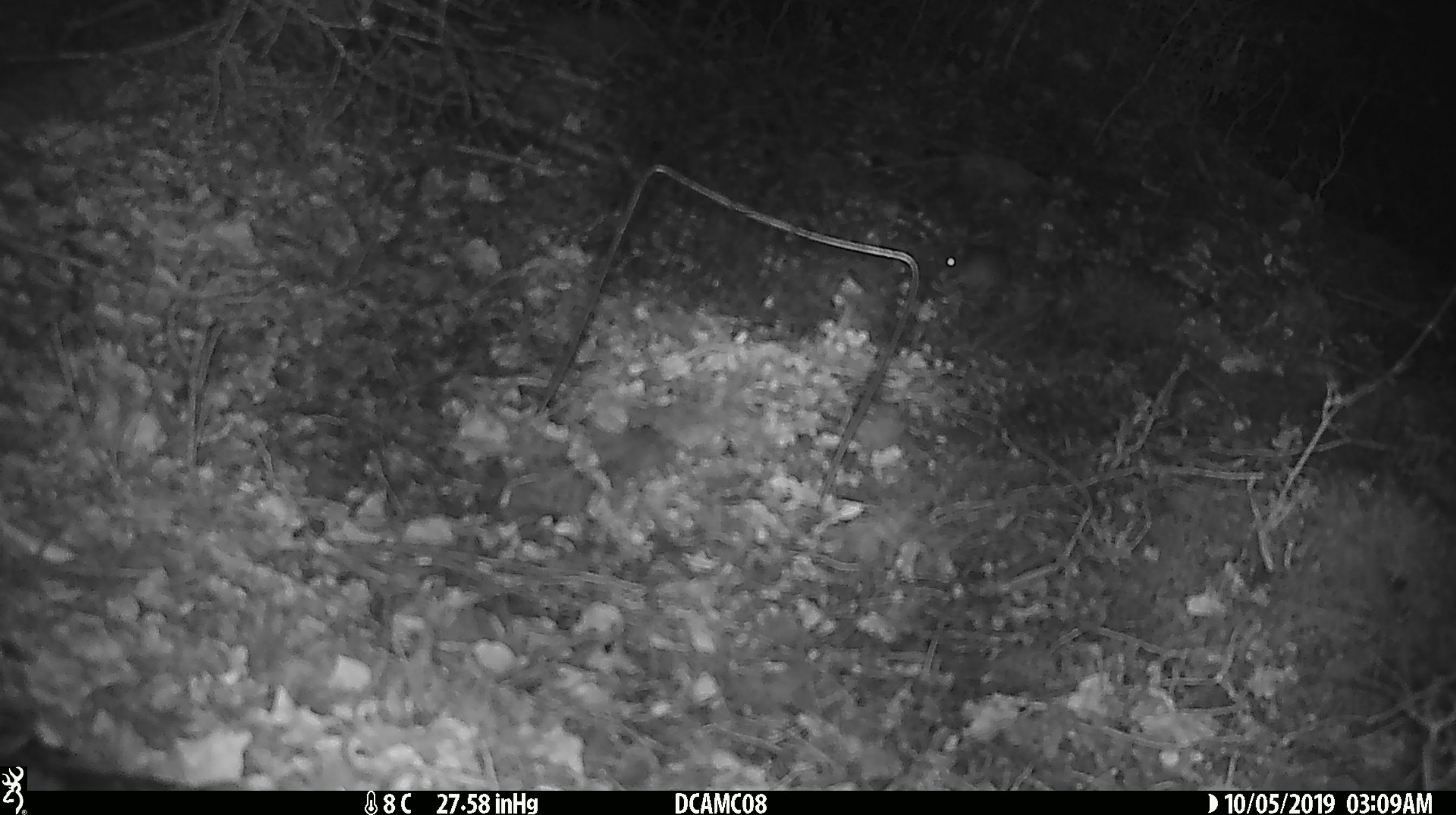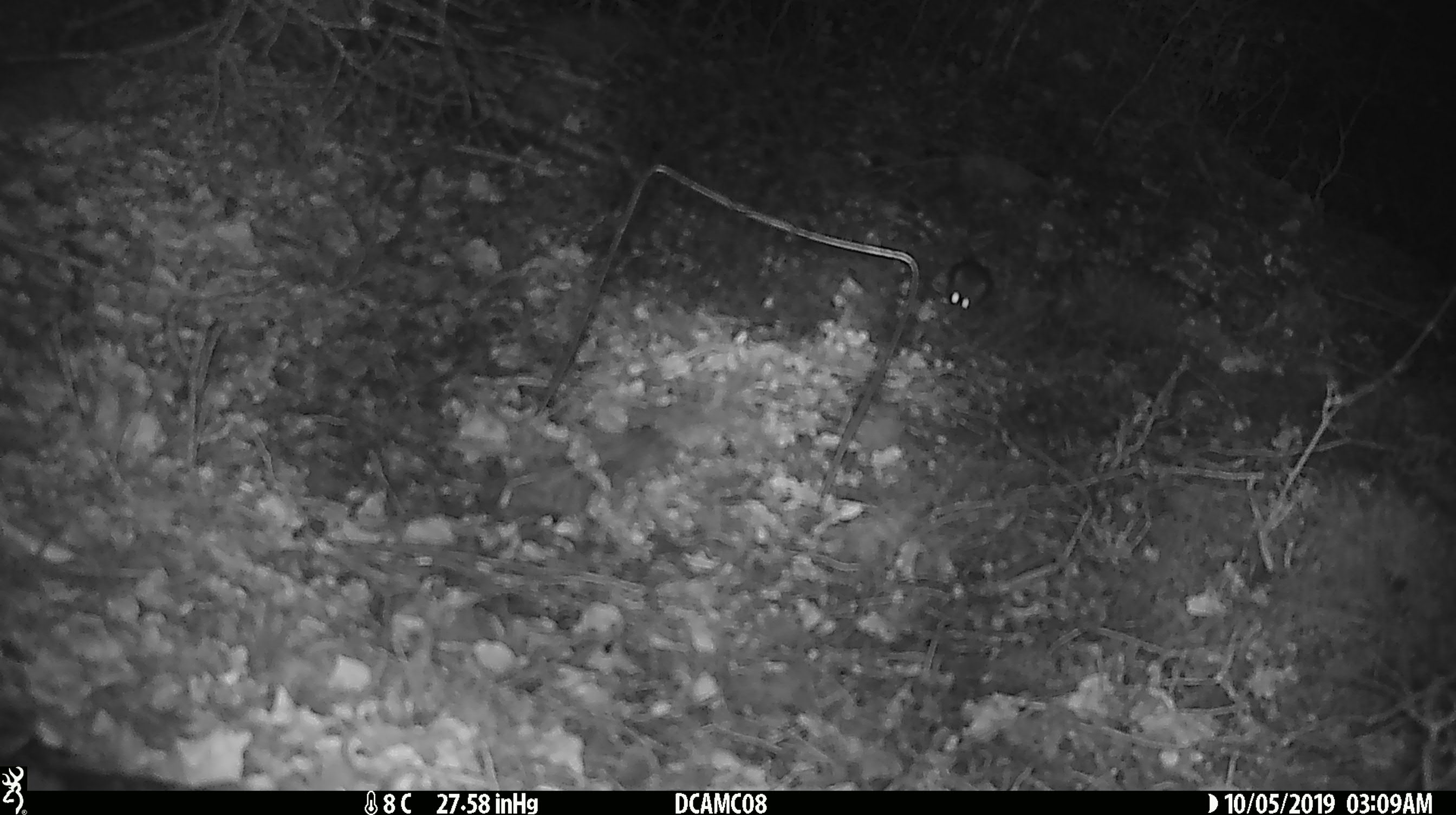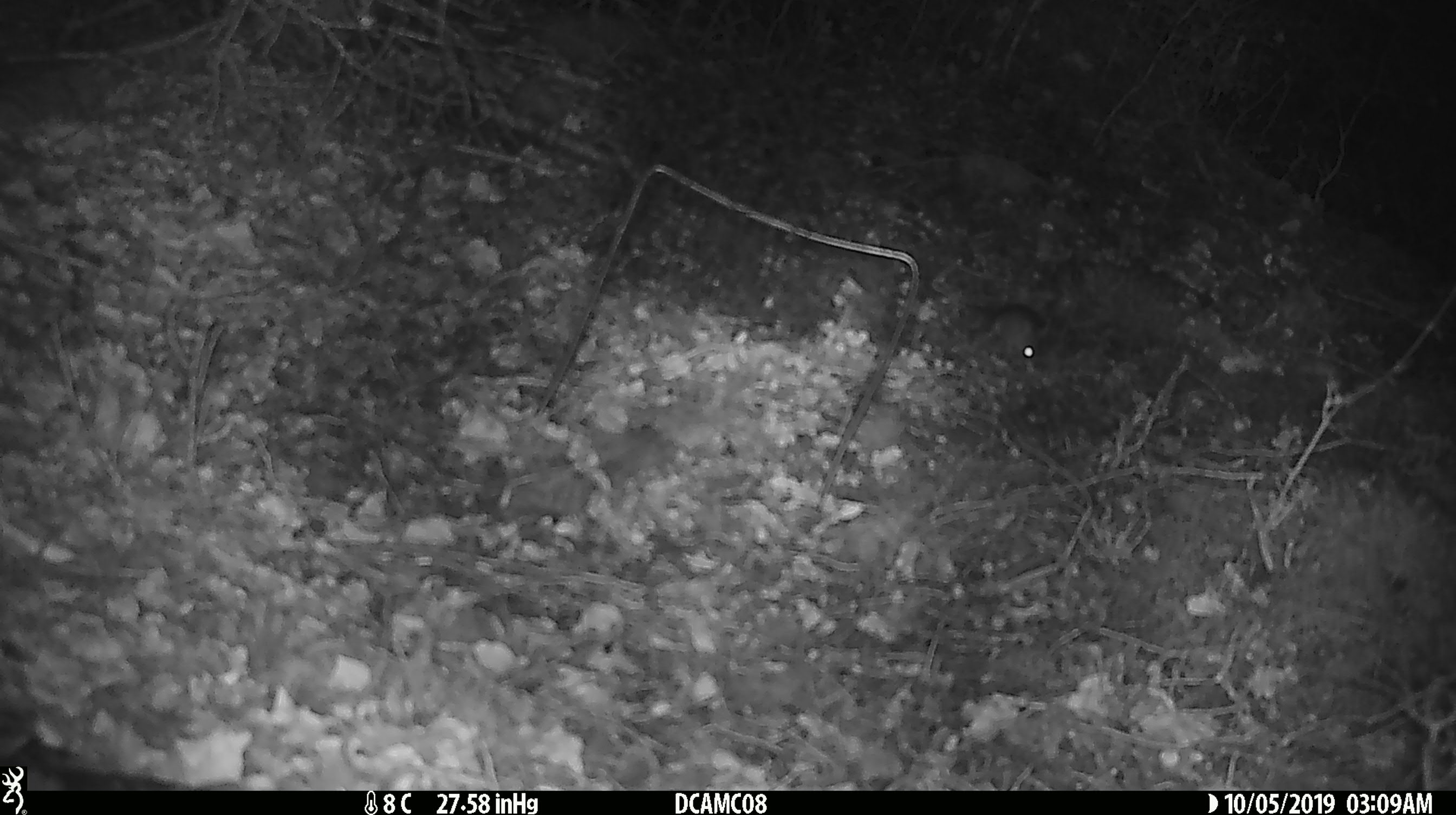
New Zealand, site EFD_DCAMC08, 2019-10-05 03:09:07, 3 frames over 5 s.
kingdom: Animalia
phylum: Chordata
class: Mammalia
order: Rodentia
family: Muridae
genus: Mus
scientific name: Mus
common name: mouse